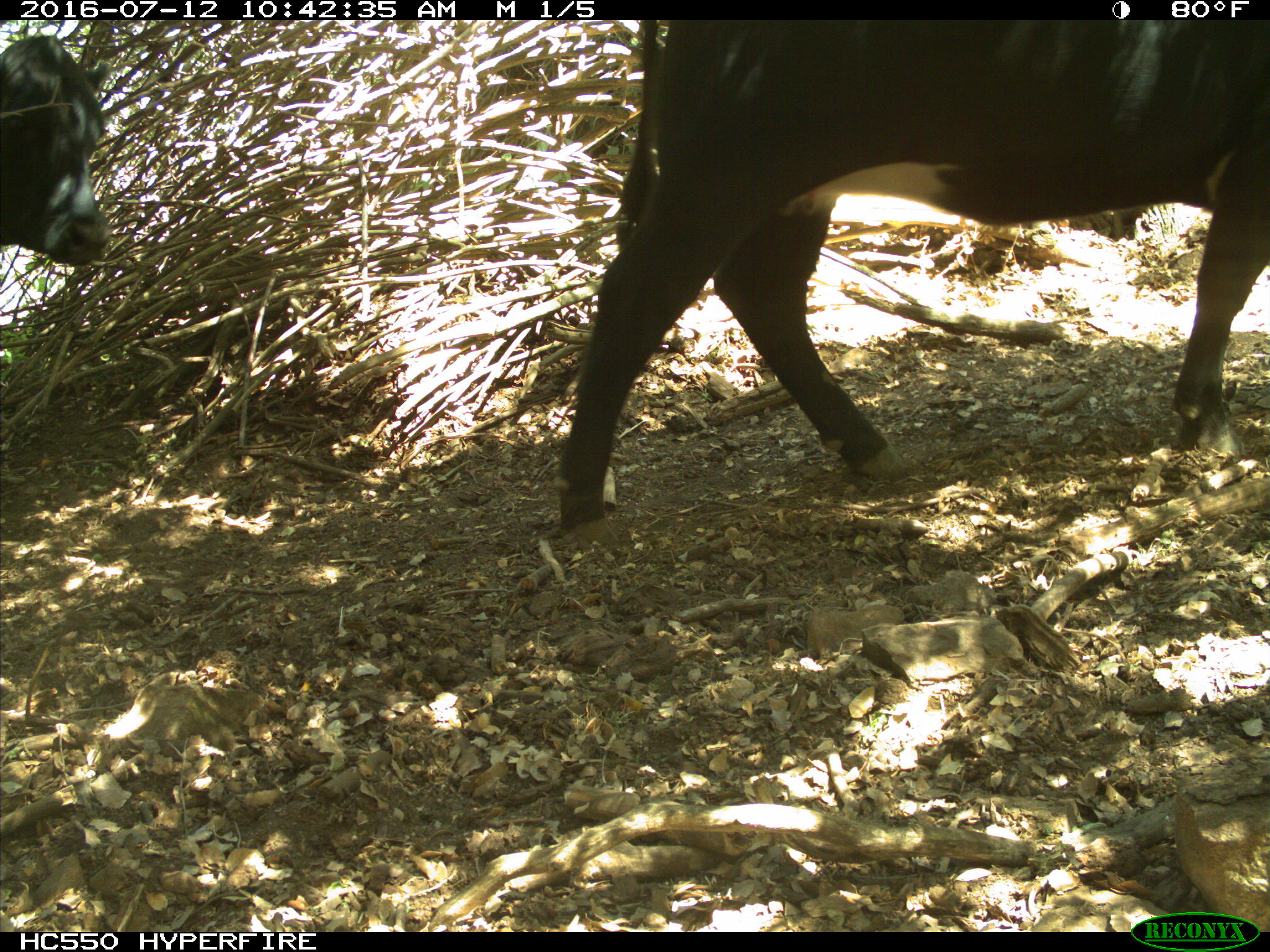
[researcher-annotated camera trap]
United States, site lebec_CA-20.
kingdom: Animalia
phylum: Chordata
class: Mammalia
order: Artiodactyla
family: Bovidae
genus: Bos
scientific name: Bos taurus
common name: domestic cow